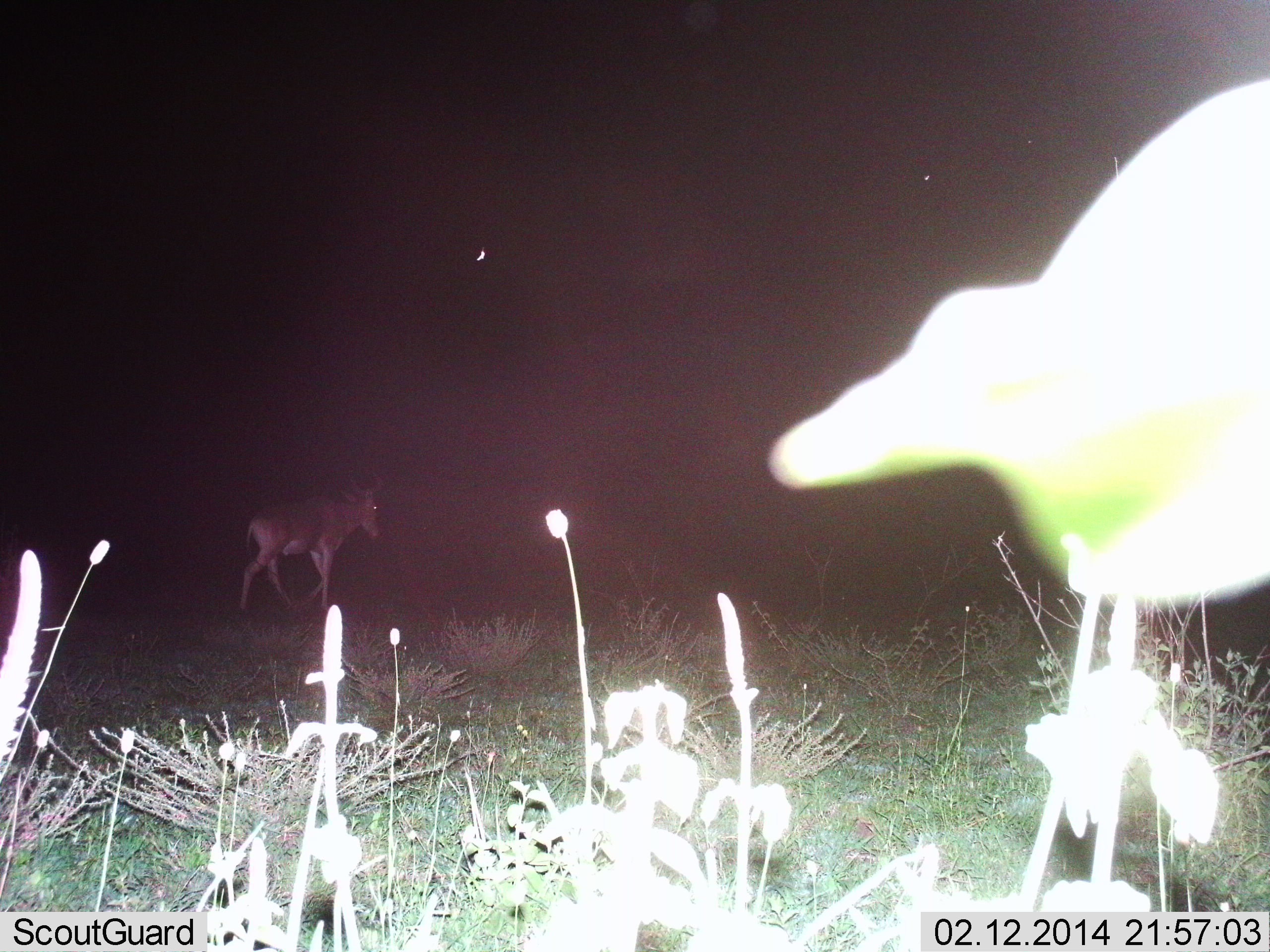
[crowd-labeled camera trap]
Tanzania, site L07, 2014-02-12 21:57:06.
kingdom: Animalia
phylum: Chordata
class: Mammalia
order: Artiodactyla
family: Bovidae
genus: Alcelaphus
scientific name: Alcelaphus buselaphus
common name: hartebeest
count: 1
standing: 0%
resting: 0%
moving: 100%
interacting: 0%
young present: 0%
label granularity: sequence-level